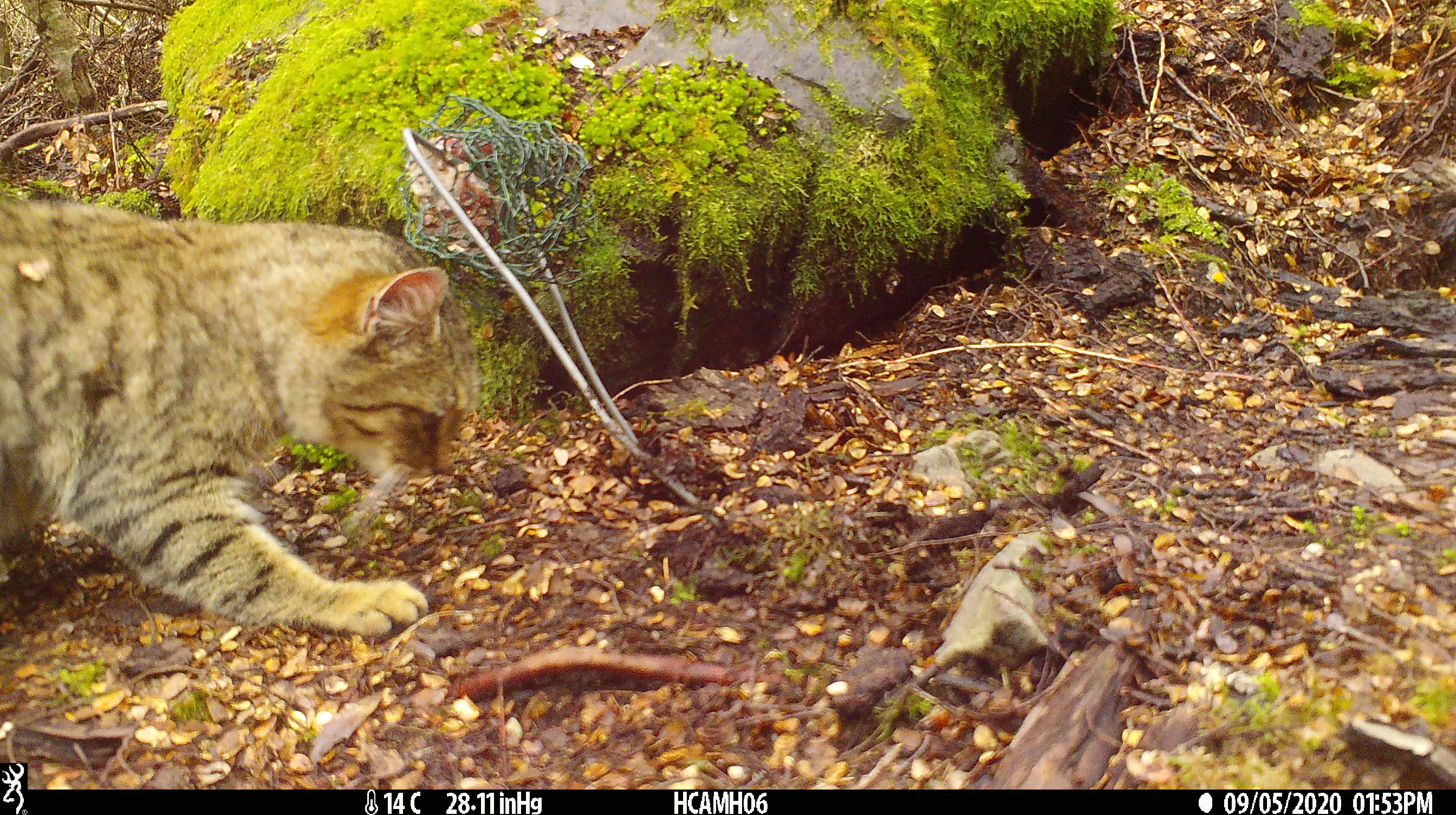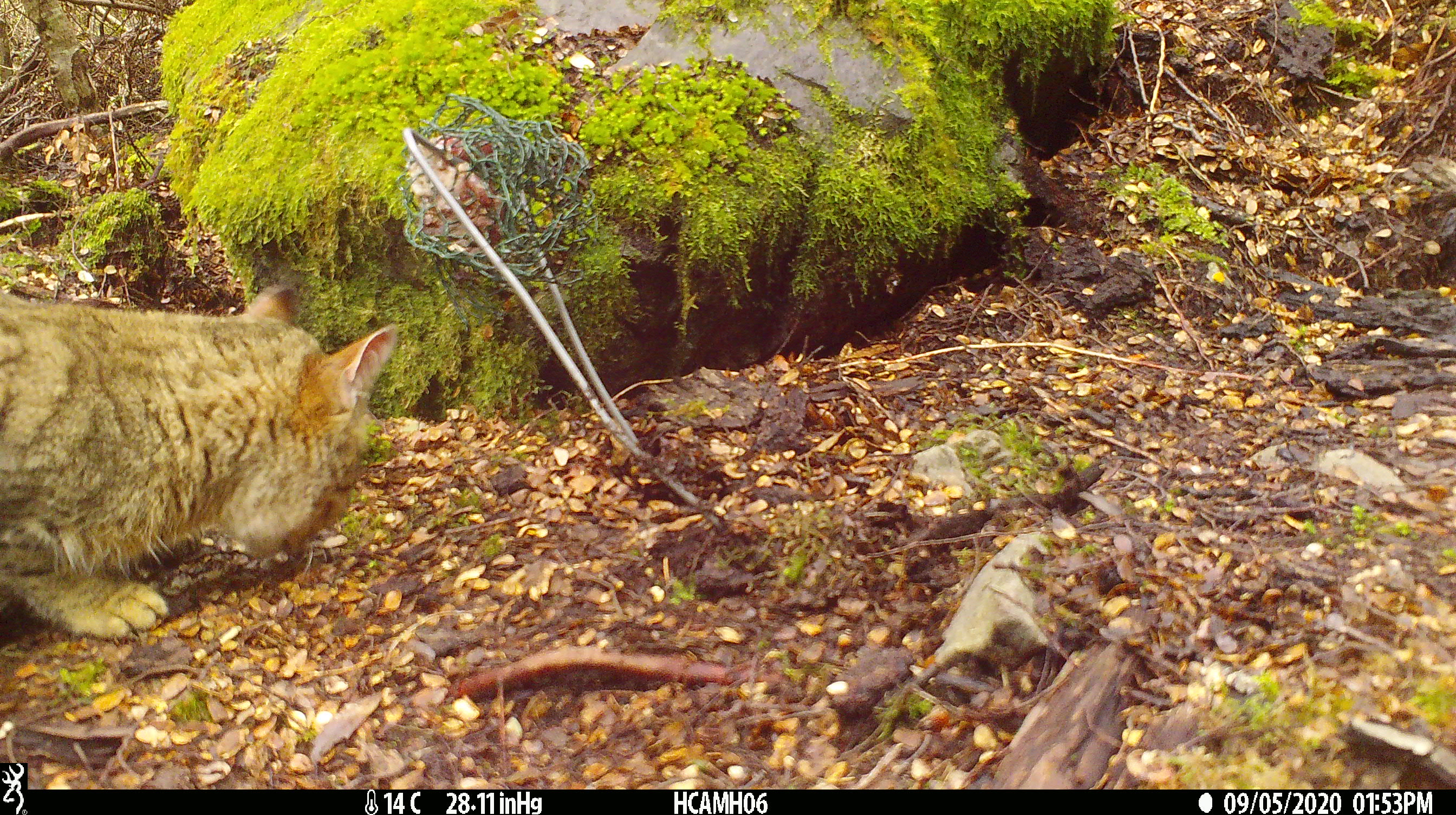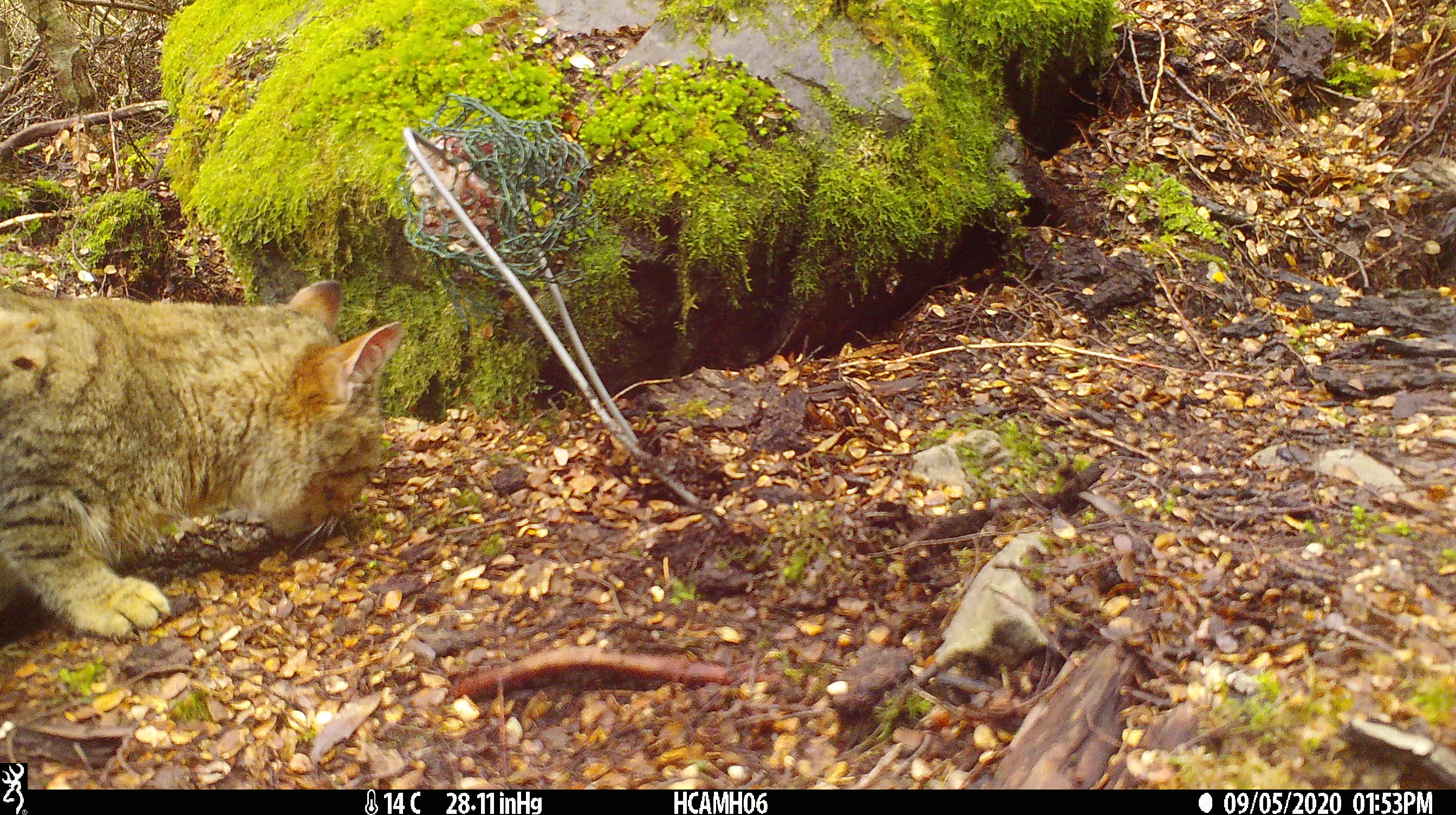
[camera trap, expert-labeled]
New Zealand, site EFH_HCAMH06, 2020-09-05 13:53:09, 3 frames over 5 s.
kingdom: Animalia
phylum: Chordata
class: Mammalia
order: Carnivora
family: Felidae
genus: Felis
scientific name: Felis catus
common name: domestic cat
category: cat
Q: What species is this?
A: Cat (domestic cat) (Felis catus).